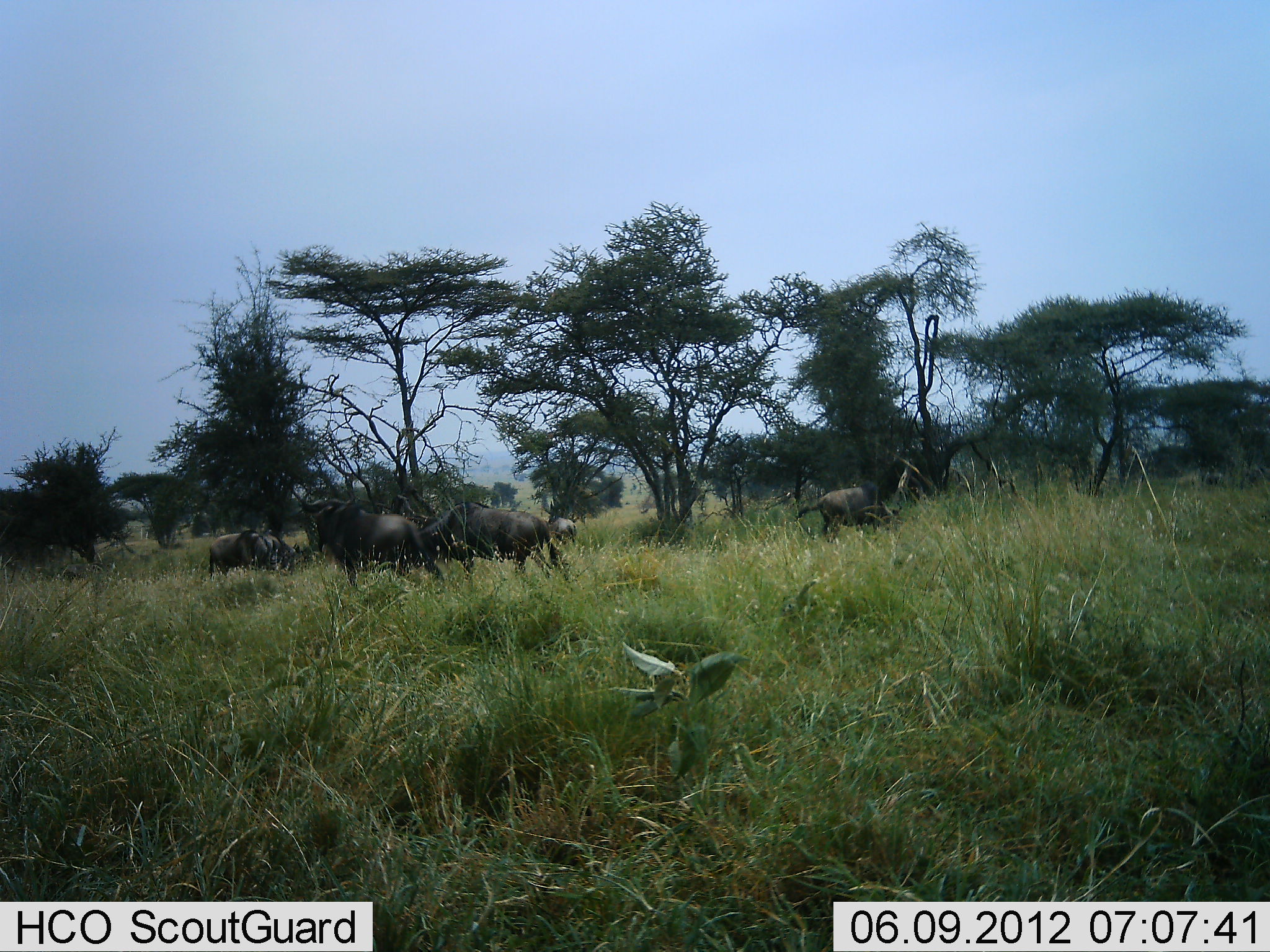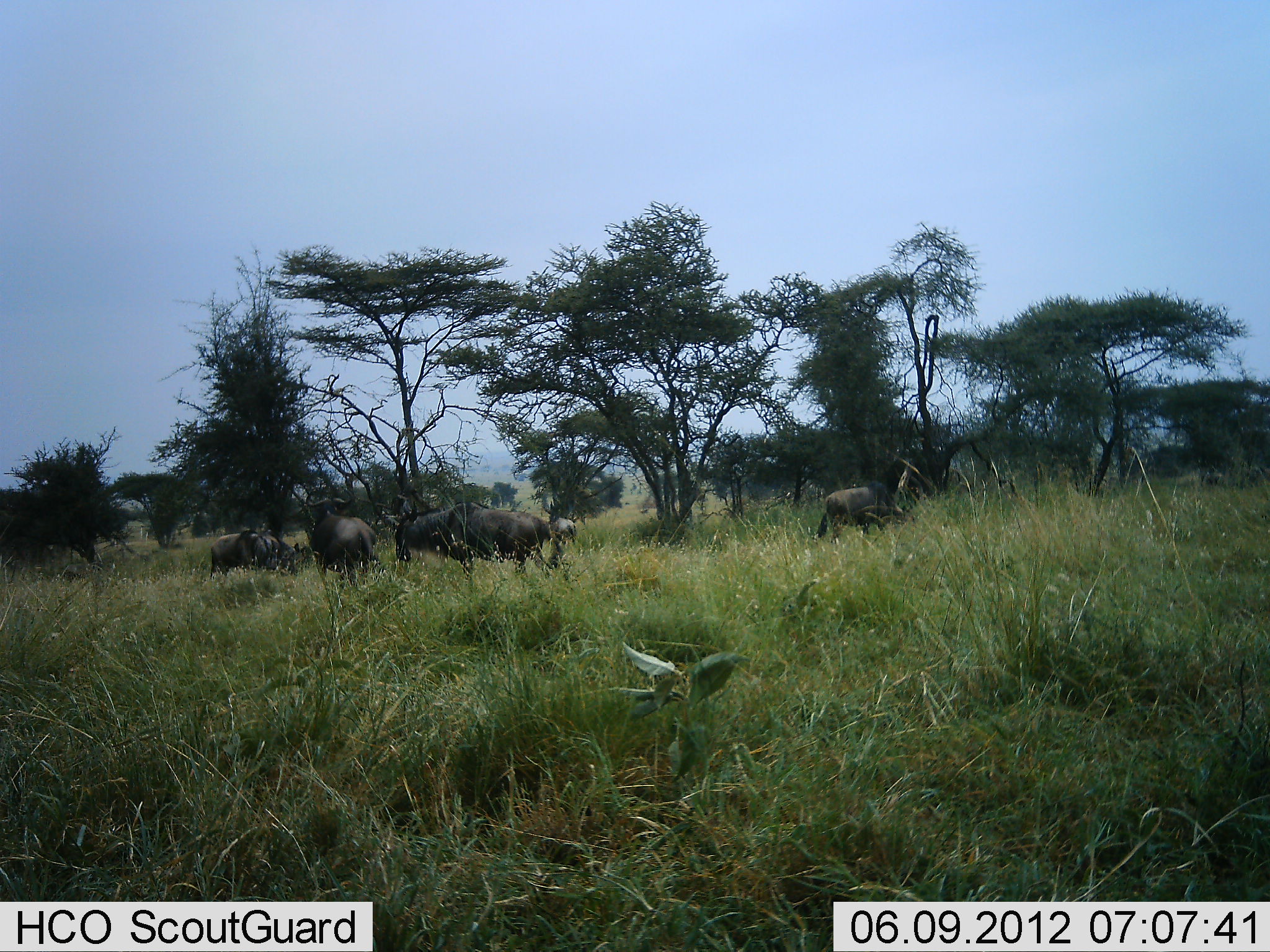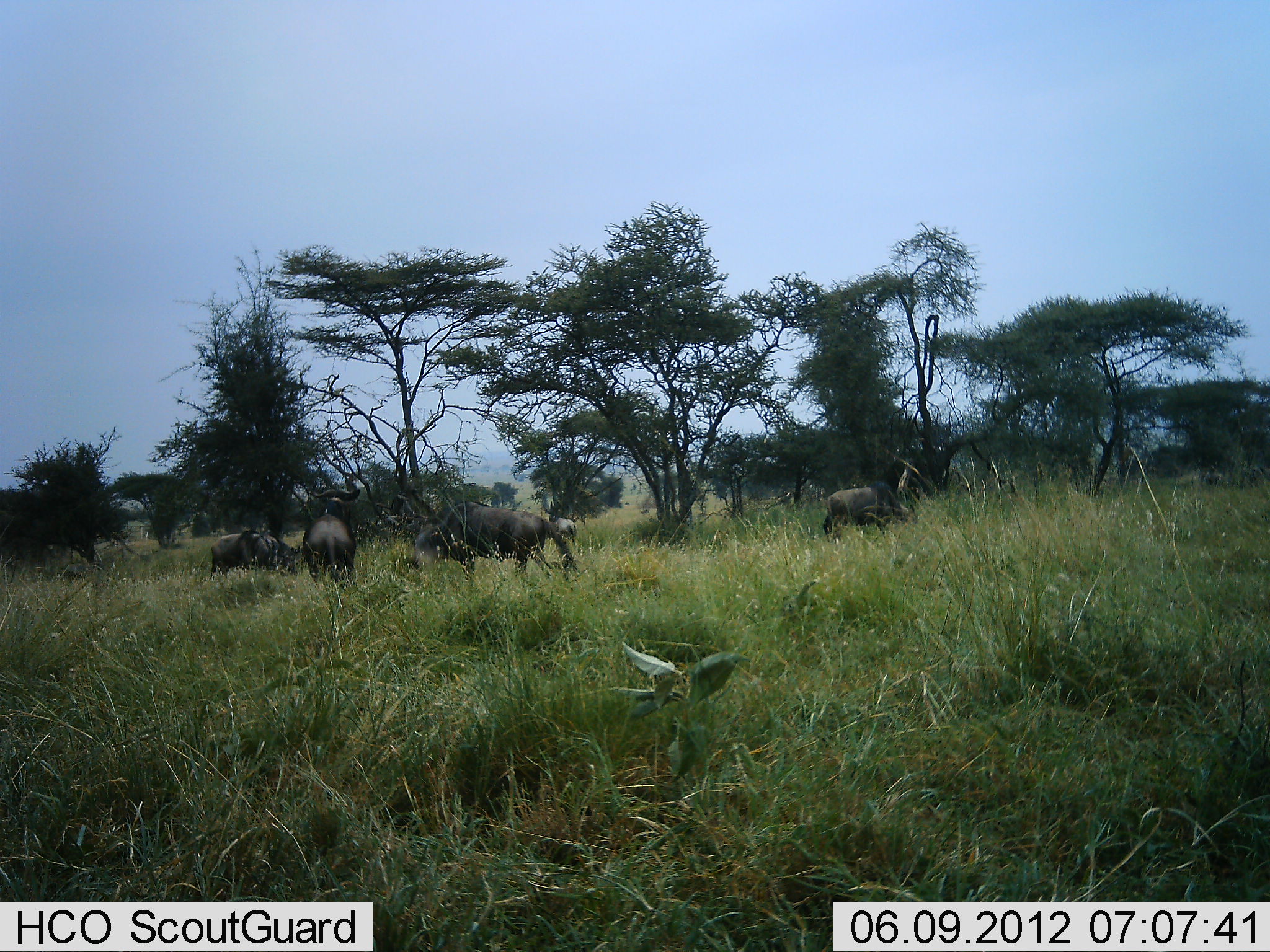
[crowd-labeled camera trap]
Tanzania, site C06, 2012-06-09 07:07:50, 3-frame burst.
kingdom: Animalia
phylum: Chordata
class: Mammalia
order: Artiodactyla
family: Bovidae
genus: Connochaetes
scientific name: Connochaetes taurinus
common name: blue wildebeest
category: wildebeest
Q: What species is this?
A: Wildebeest (blue wildebeest) (Connochaetes taurinus).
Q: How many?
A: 5.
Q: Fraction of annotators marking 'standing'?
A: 100%.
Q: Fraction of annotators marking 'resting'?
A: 10%.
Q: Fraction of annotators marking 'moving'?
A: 50%.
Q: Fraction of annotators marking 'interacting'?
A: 0%.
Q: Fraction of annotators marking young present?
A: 0%.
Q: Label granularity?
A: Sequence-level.